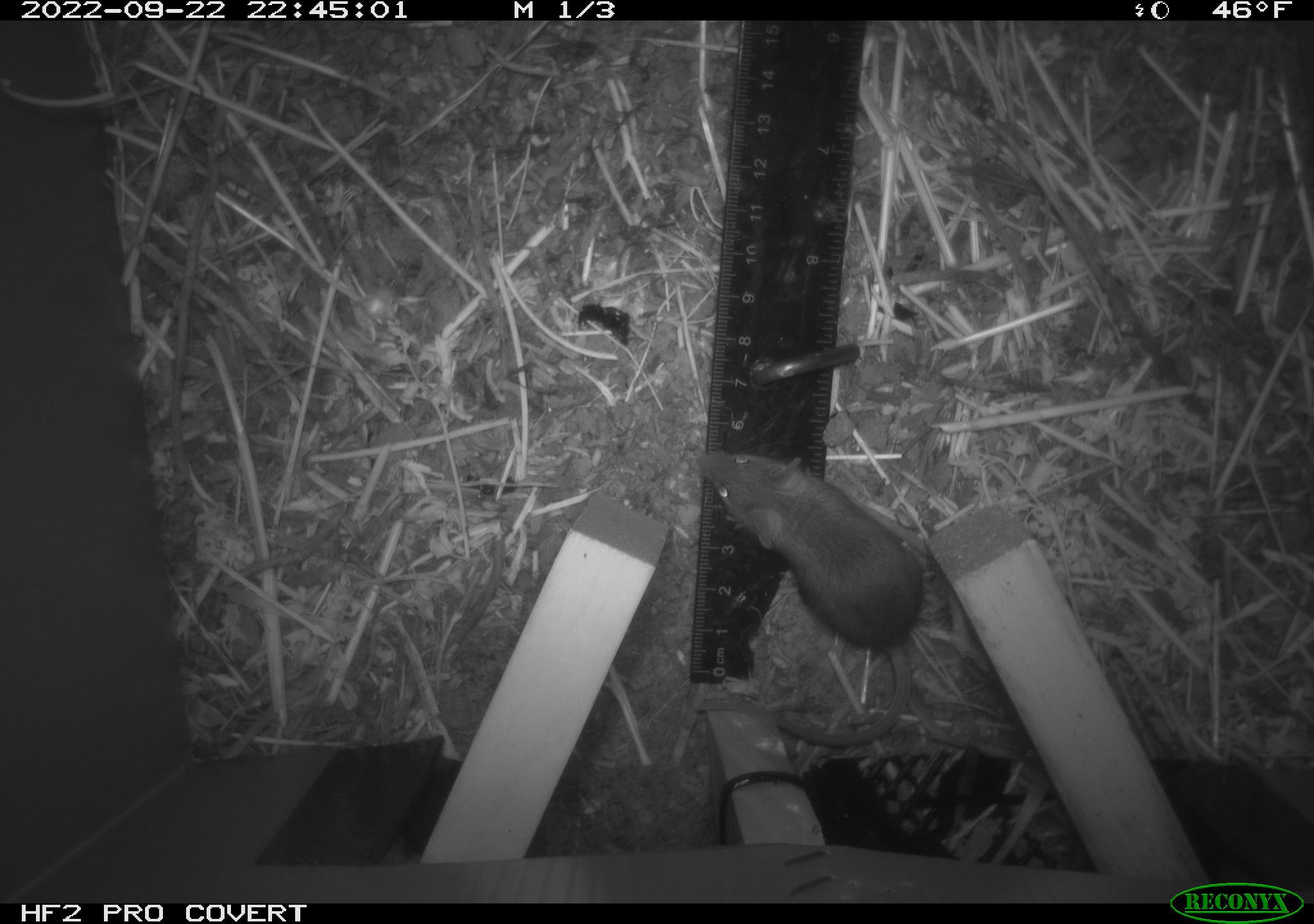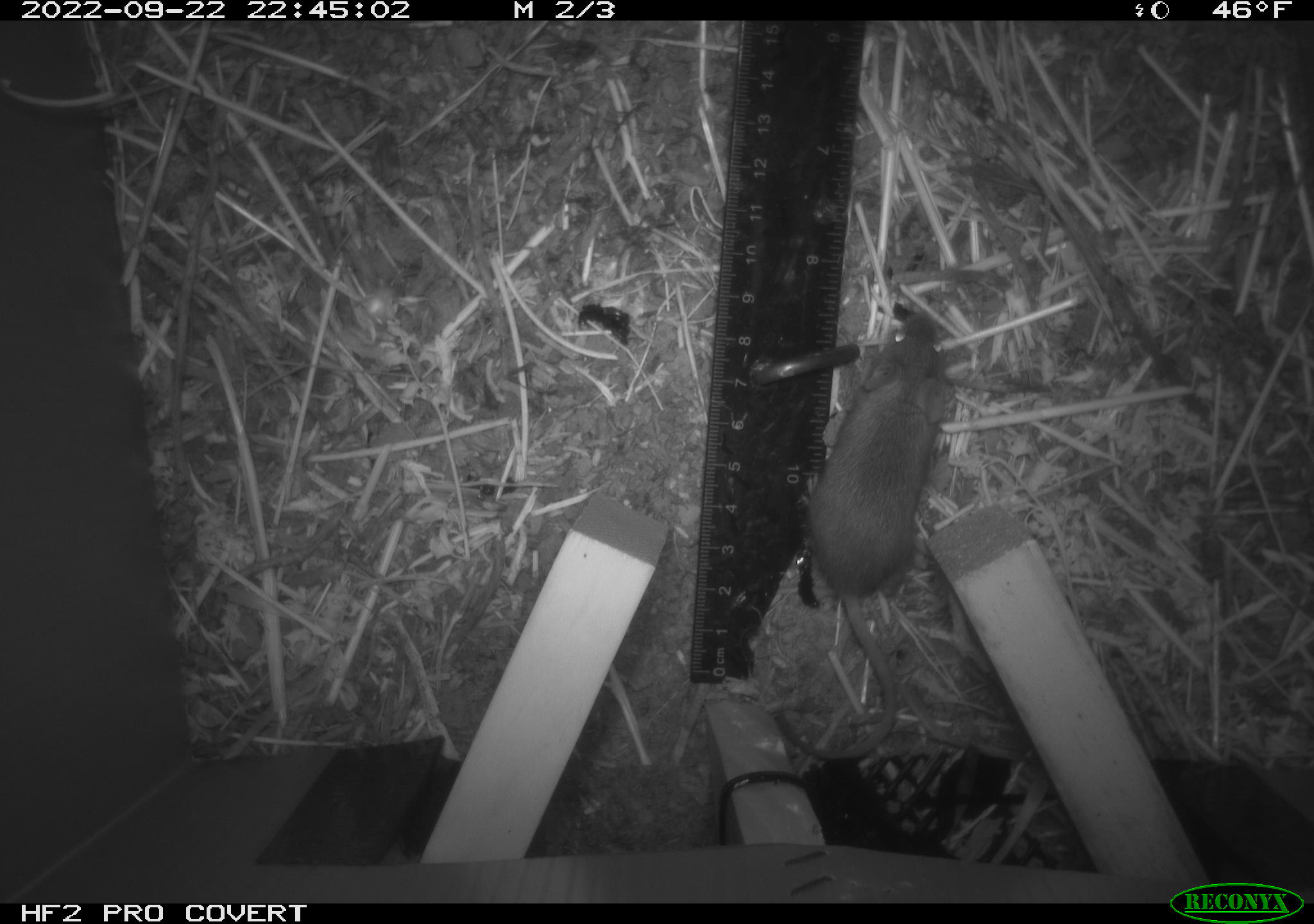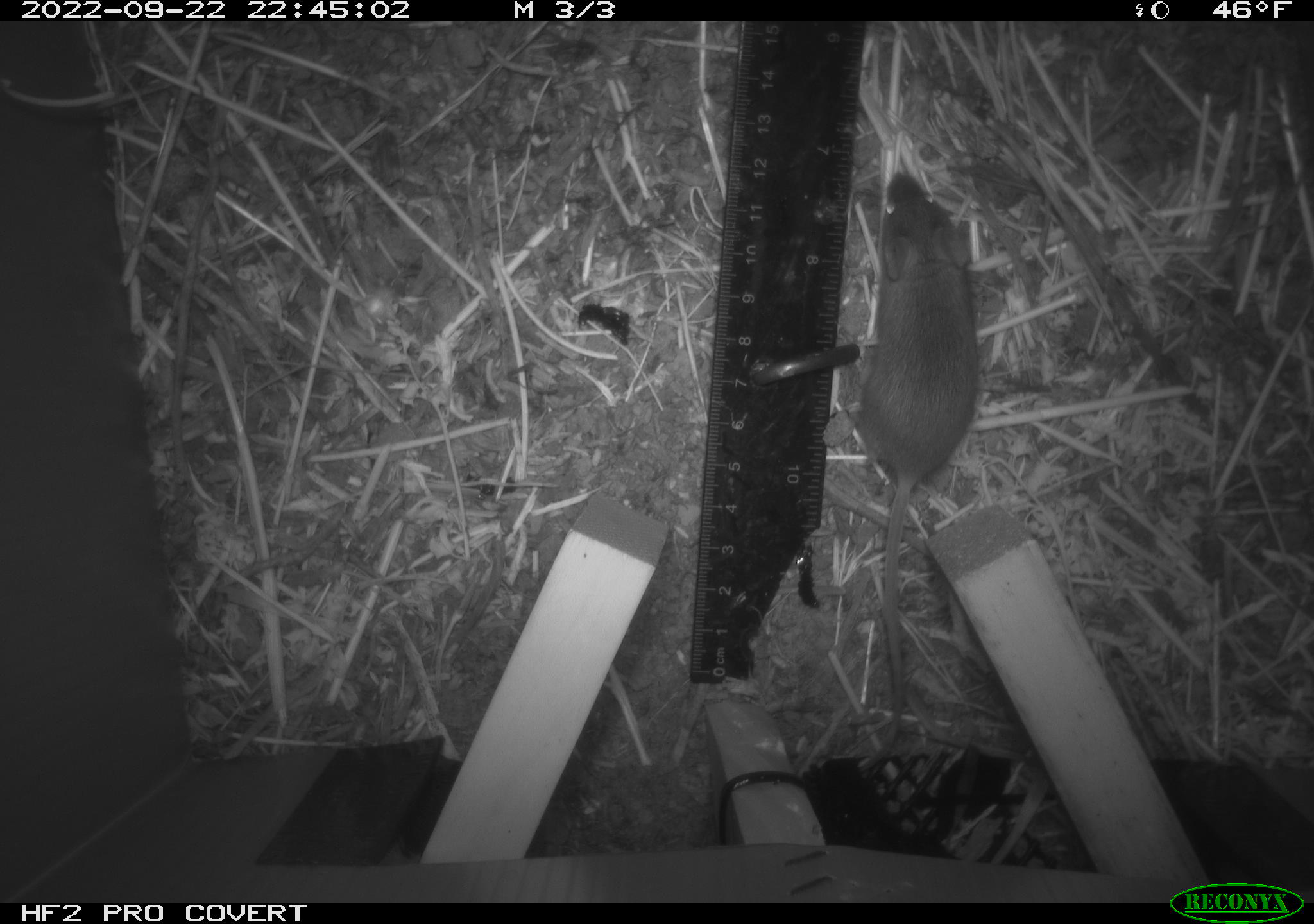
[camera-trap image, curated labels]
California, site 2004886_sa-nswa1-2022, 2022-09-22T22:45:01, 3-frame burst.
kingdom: Animalia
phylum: Chordata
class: Mammalia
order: Rodentia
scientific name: Rodentia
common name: rodent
Rodent (Rodentia).